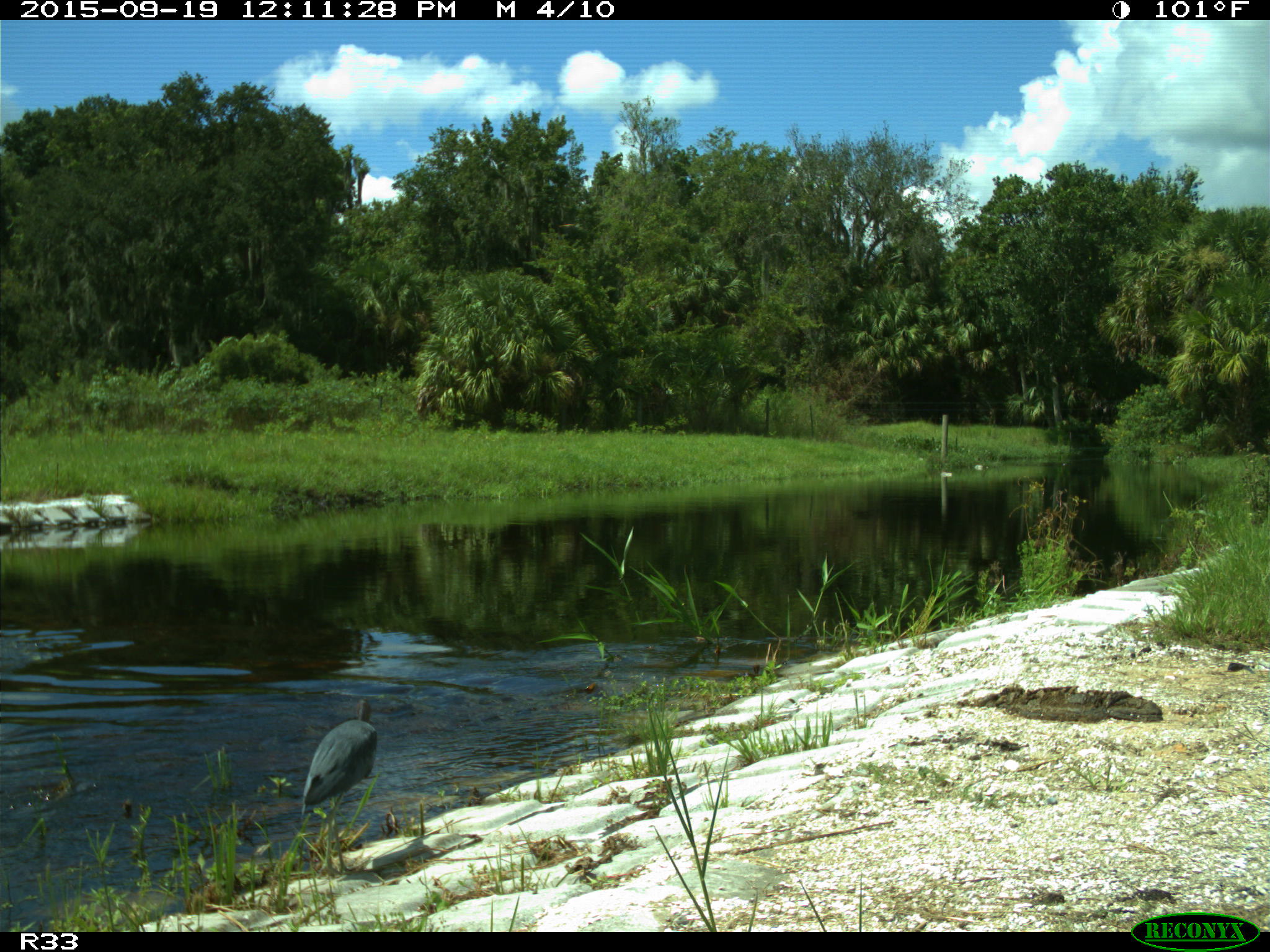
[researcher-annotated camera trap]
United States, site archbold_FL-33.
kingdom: Animalia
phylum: Chordata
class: Aves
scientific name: Aves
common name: birds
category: unidentified bird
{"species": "unidentified bird (birds) (Aves)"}